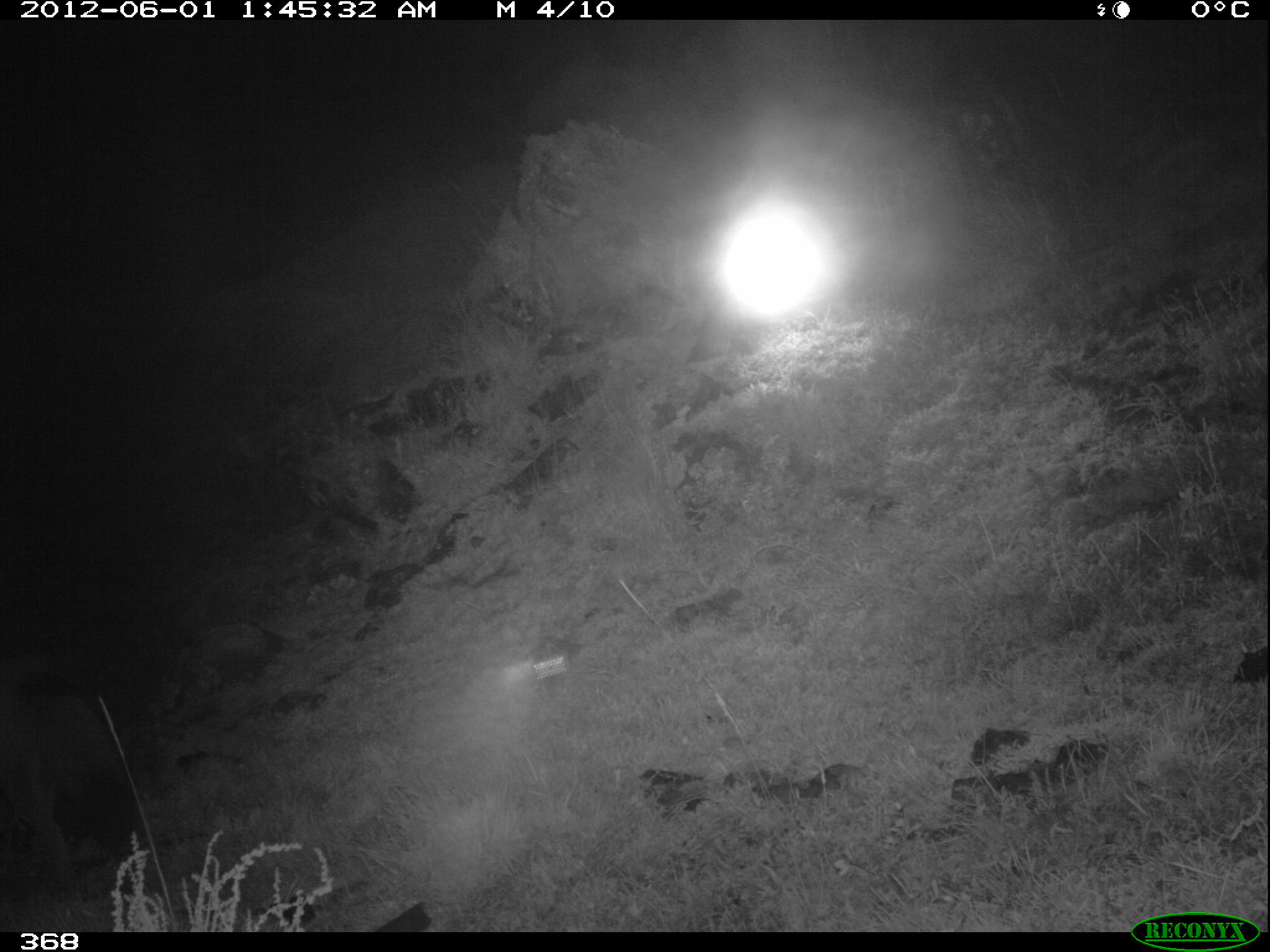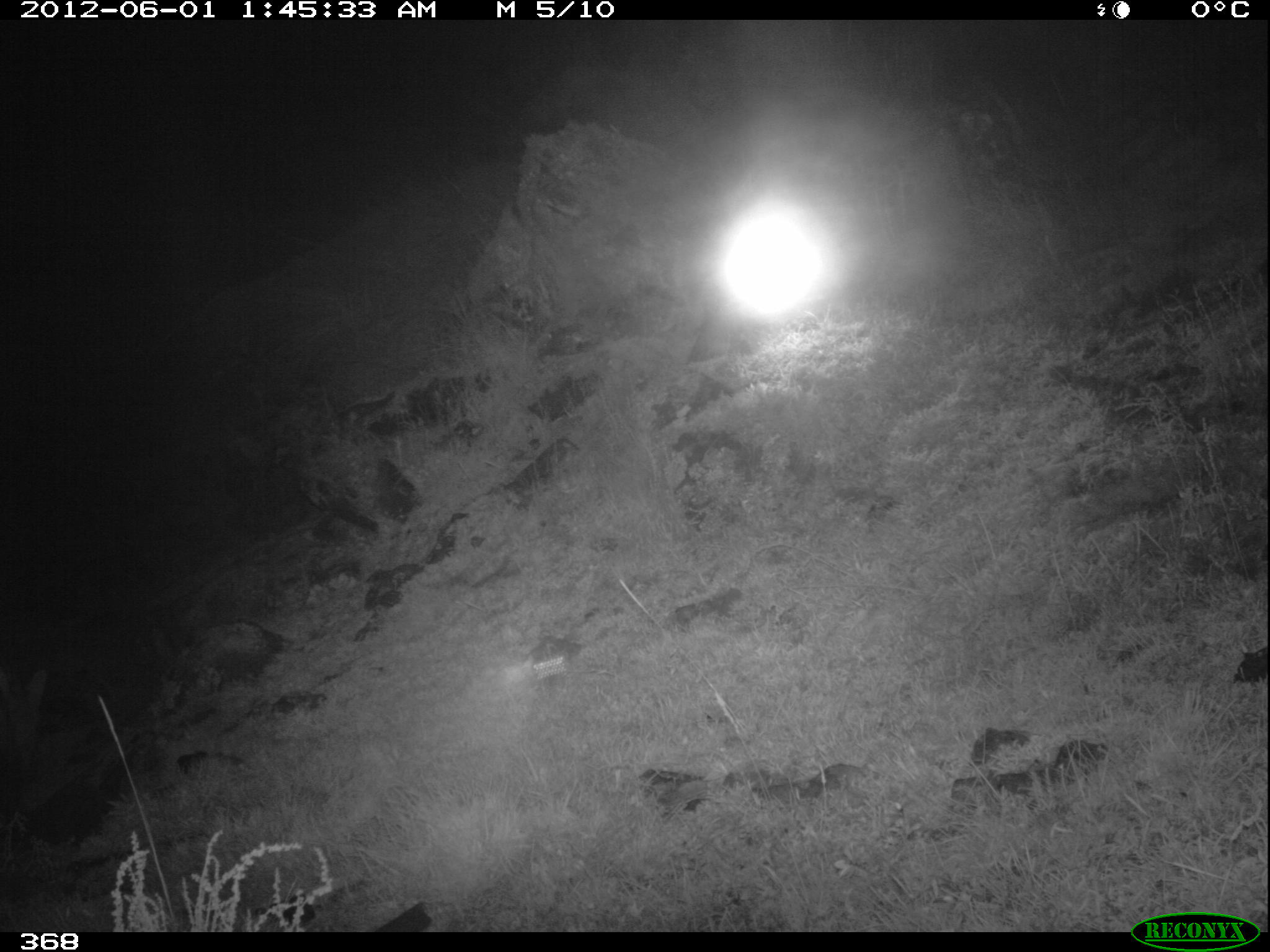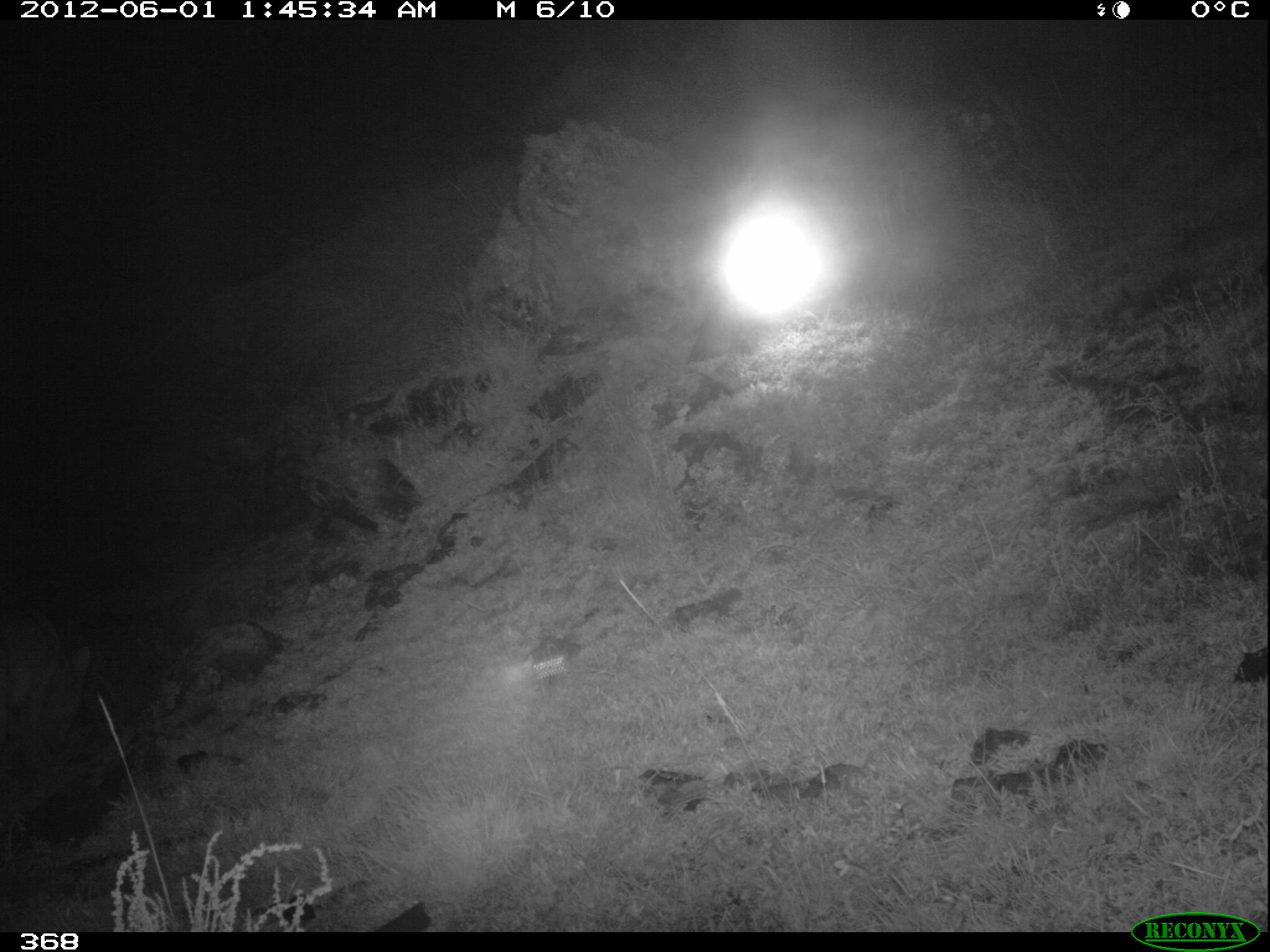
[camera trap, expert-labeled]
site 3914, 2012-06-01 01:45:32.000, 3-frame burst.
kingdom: Animalia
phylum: Chordata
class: Mammalia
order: Carnivora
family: Canidae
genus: Lycalopex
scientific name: Lycalopex culpaeus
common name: culpeo